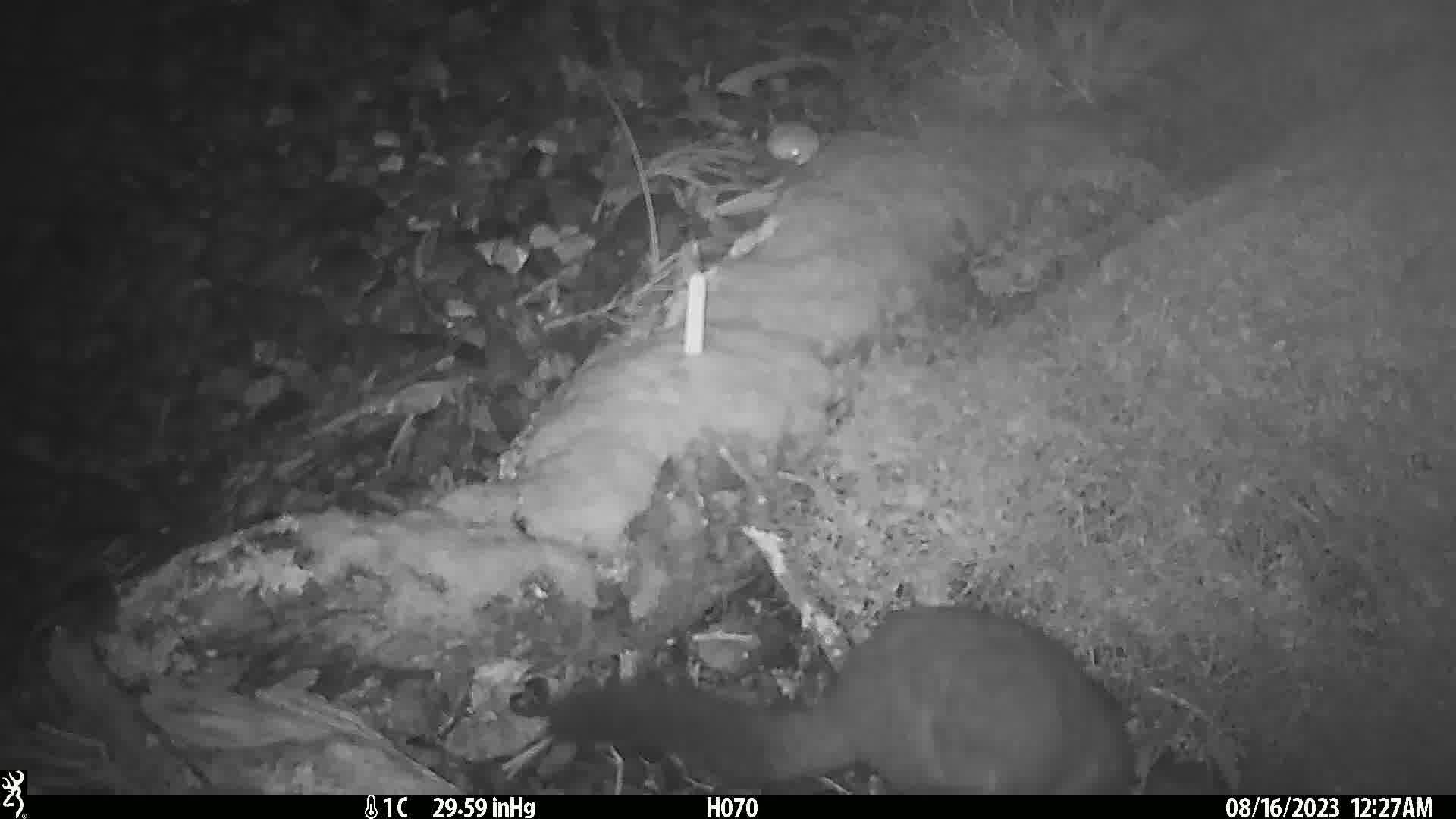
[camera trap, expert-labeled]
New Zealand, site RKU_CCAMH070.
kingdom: Animalia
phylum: Chordata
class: Mammalia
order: Diprotodontia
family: Phalangeridae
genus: Trichosurus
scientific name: Trichosurus vulpecula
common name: common brushtail possum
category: possum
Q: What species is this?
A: Possum (common brushtail possum) (Trichosurus vulpecula).